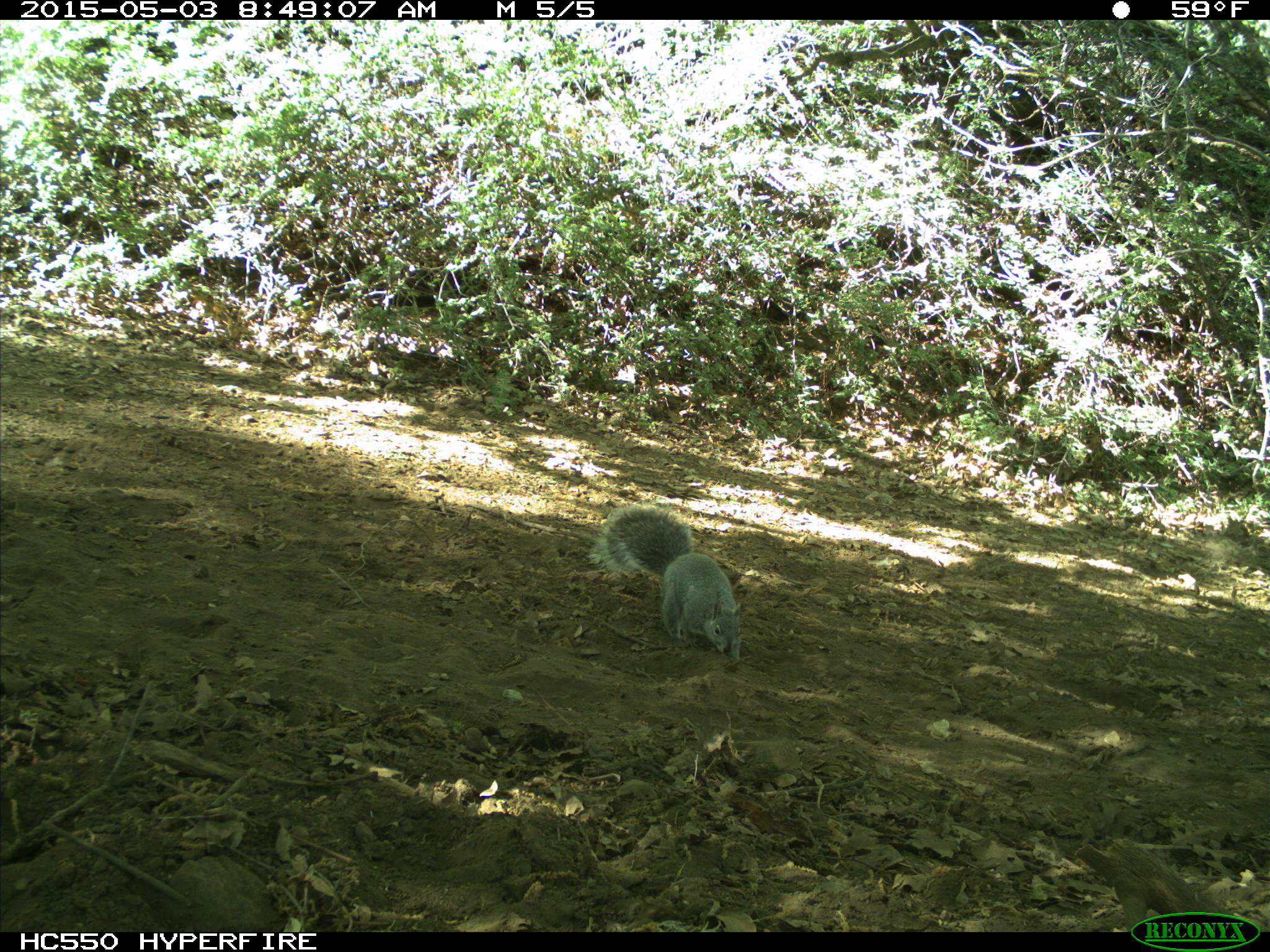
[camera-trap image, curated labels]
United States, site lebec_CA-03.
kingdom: Animalia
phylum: Chordata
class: Mammalia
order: Rodentia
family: Sciuridae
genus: Sciurus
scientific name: Sciurus carolinensis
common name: eastern gray squirrel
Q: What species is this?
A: Sciurus carolinensis (eastern gray squirrel).